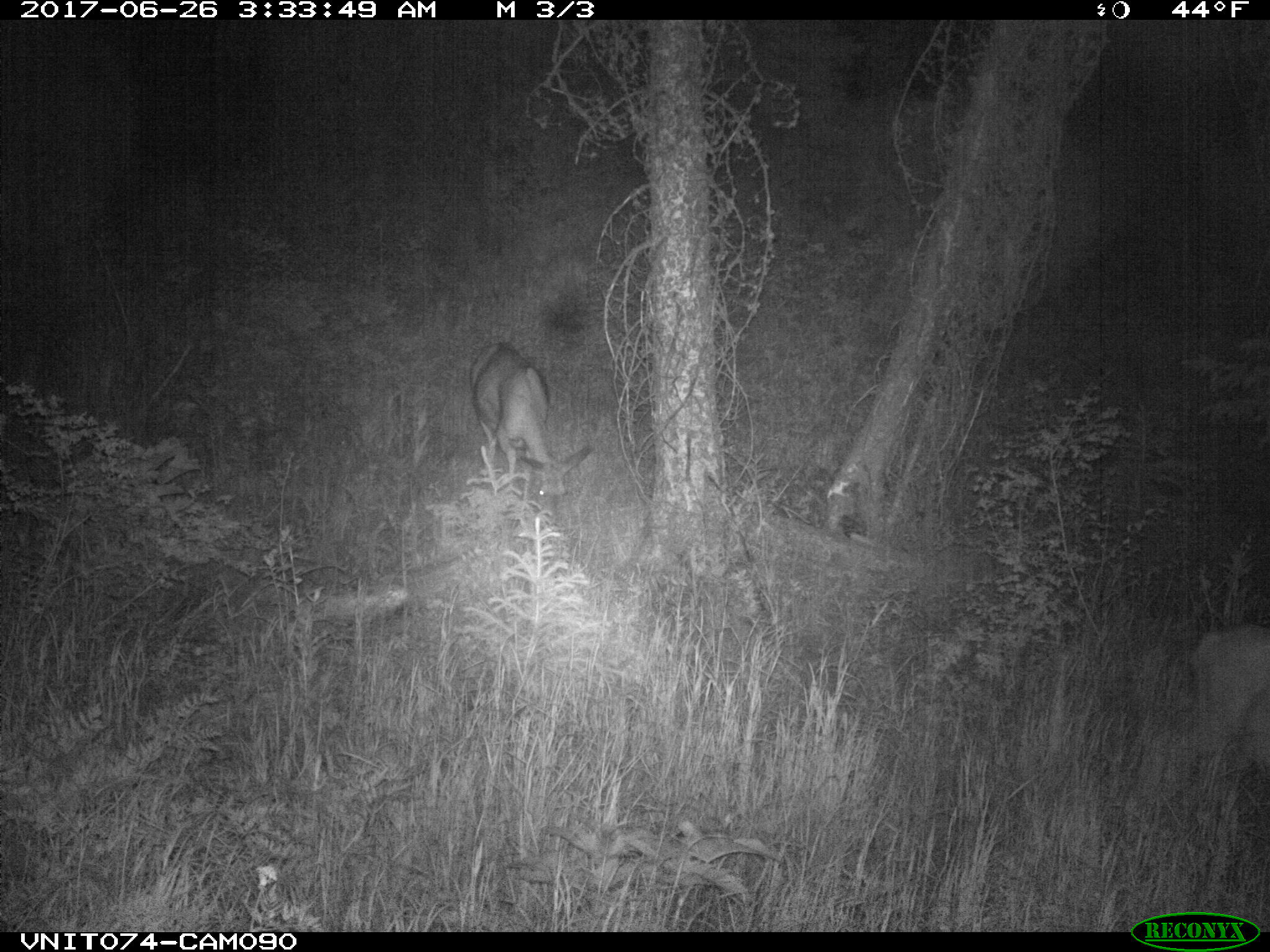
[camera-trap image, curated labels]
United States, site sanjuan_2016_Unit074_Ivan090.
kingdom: Animalia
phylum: Chordata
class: Mammalia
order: Artiodactyla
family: Cervidae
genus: Odocoileus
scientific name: Odocoileus hemionus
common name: mule deer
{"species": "Odocoileus hemionus (mule deer)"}